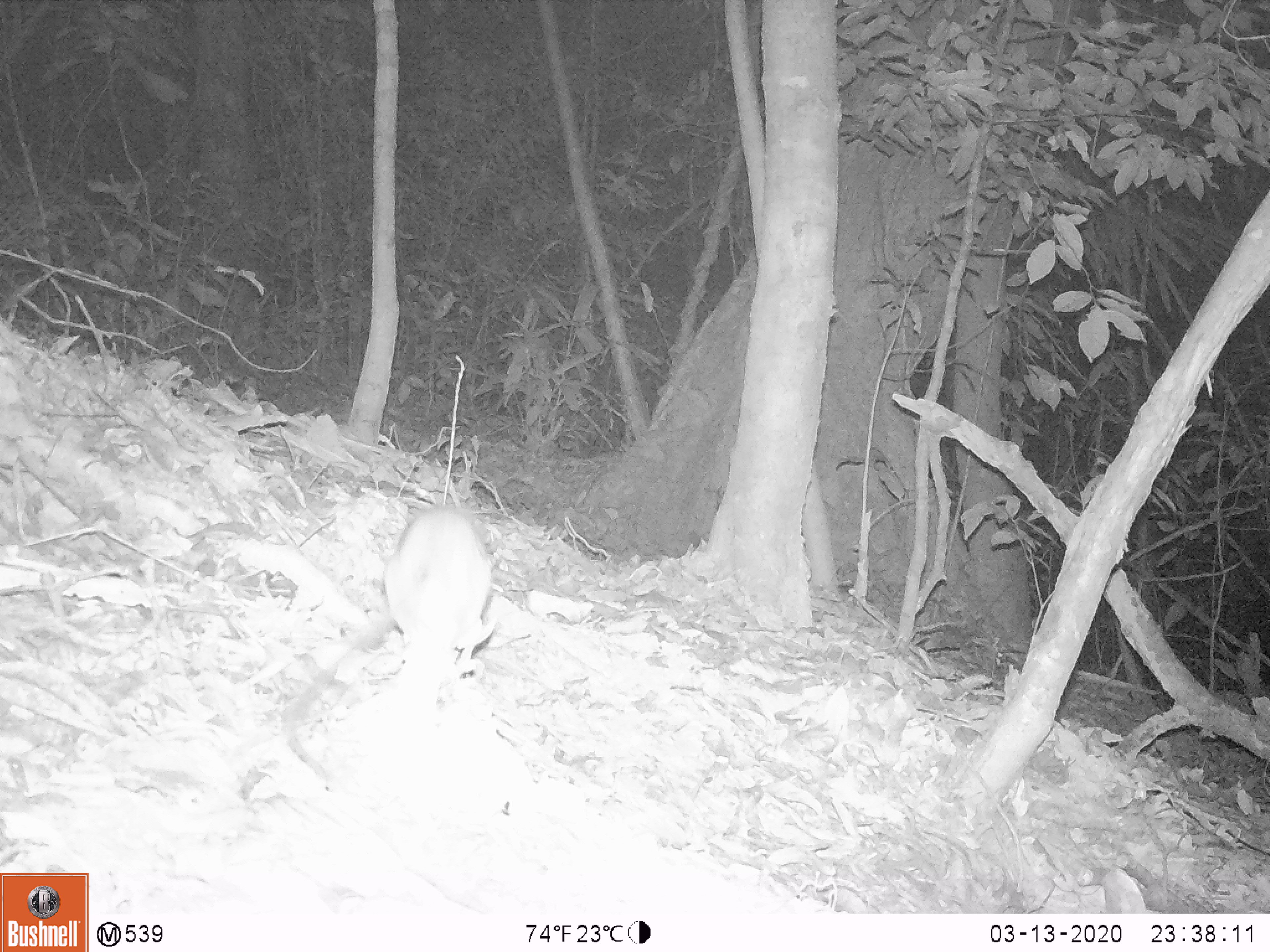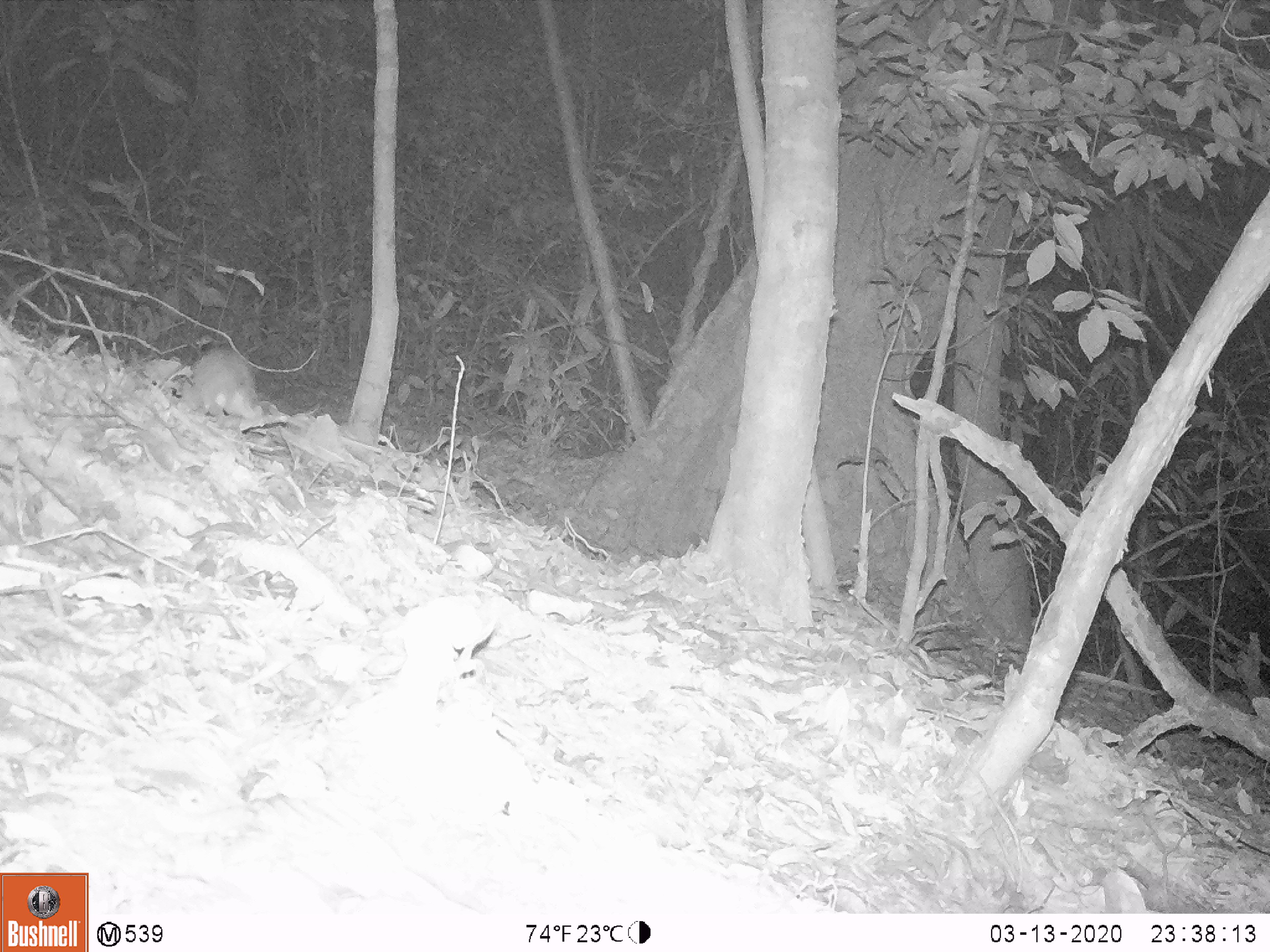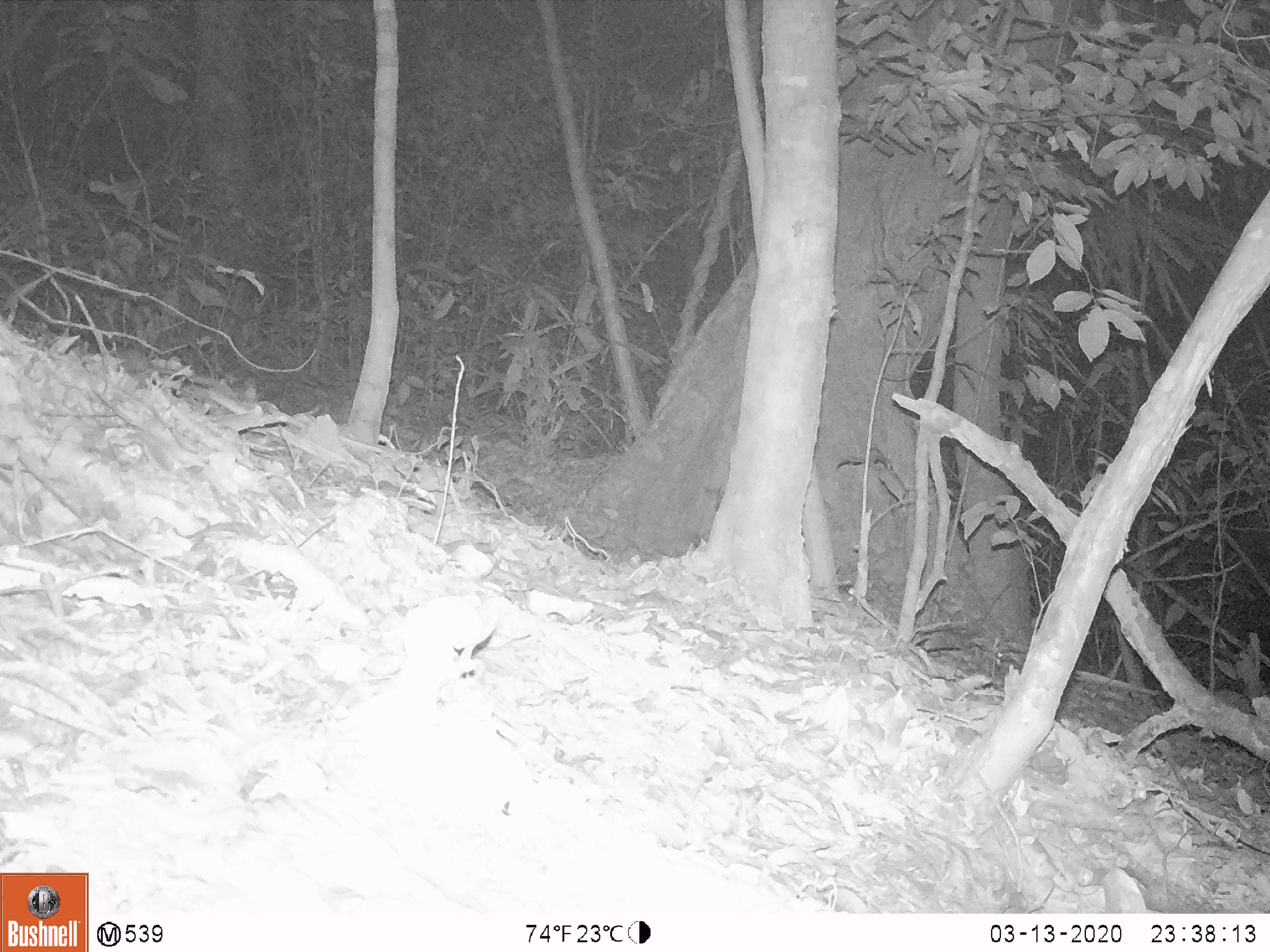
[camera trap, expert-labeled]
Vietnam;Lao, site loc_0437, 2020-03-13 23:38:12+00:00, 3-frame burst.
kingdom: Animalia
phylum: Chordata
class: Mammalia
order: Rodentia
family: Muridae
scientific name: Muridae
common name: old-world mice and rats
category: unidentified murid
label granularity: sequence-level